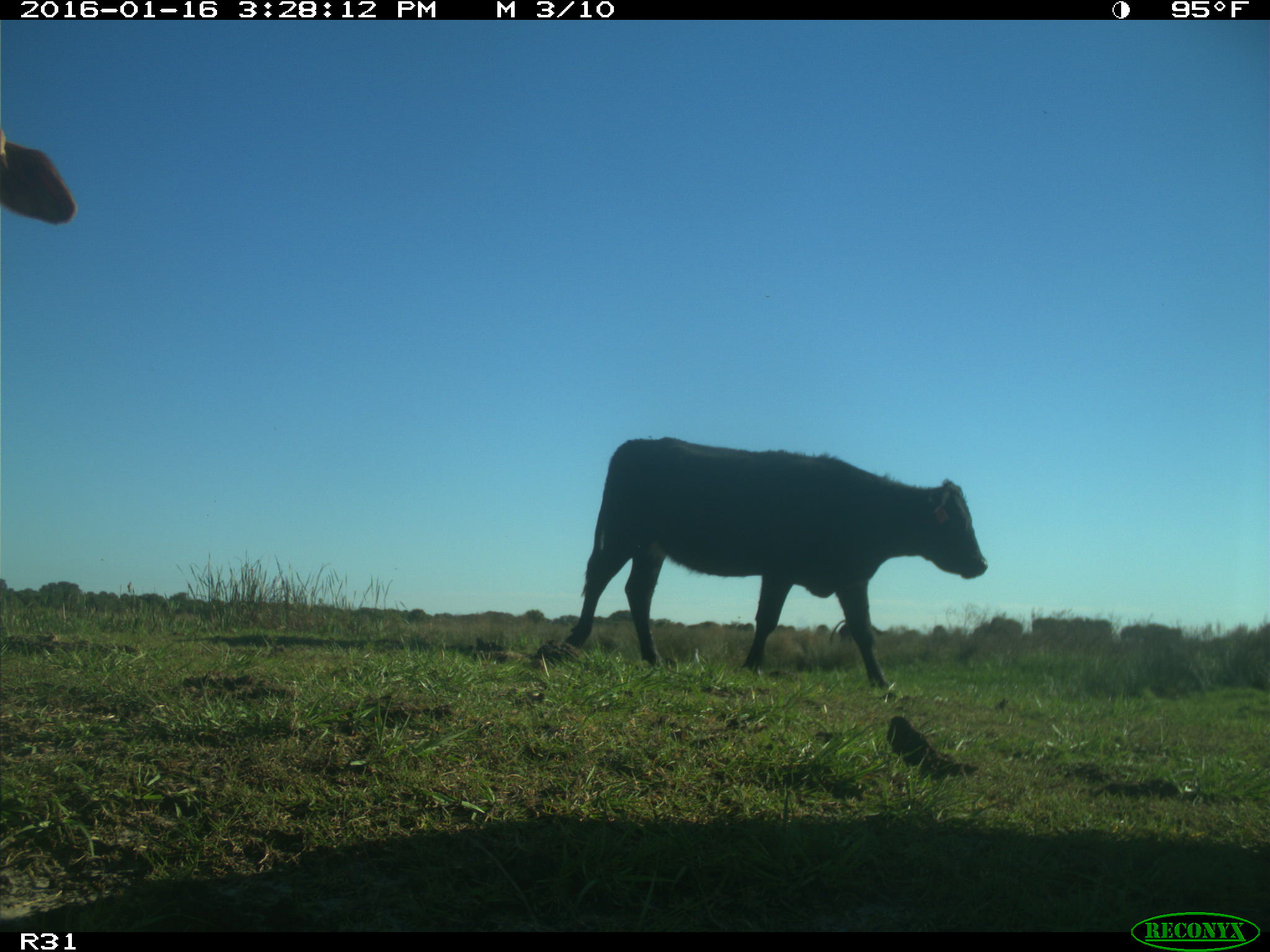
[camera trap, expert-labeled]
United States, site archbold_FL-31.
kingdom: Animalia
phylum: Chordata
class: Mammalia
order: Artiodactyla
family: Bovidae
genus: Bos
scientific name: Bos taurus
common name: domestic cow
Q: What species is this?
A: Bos taurus (domestic cow).